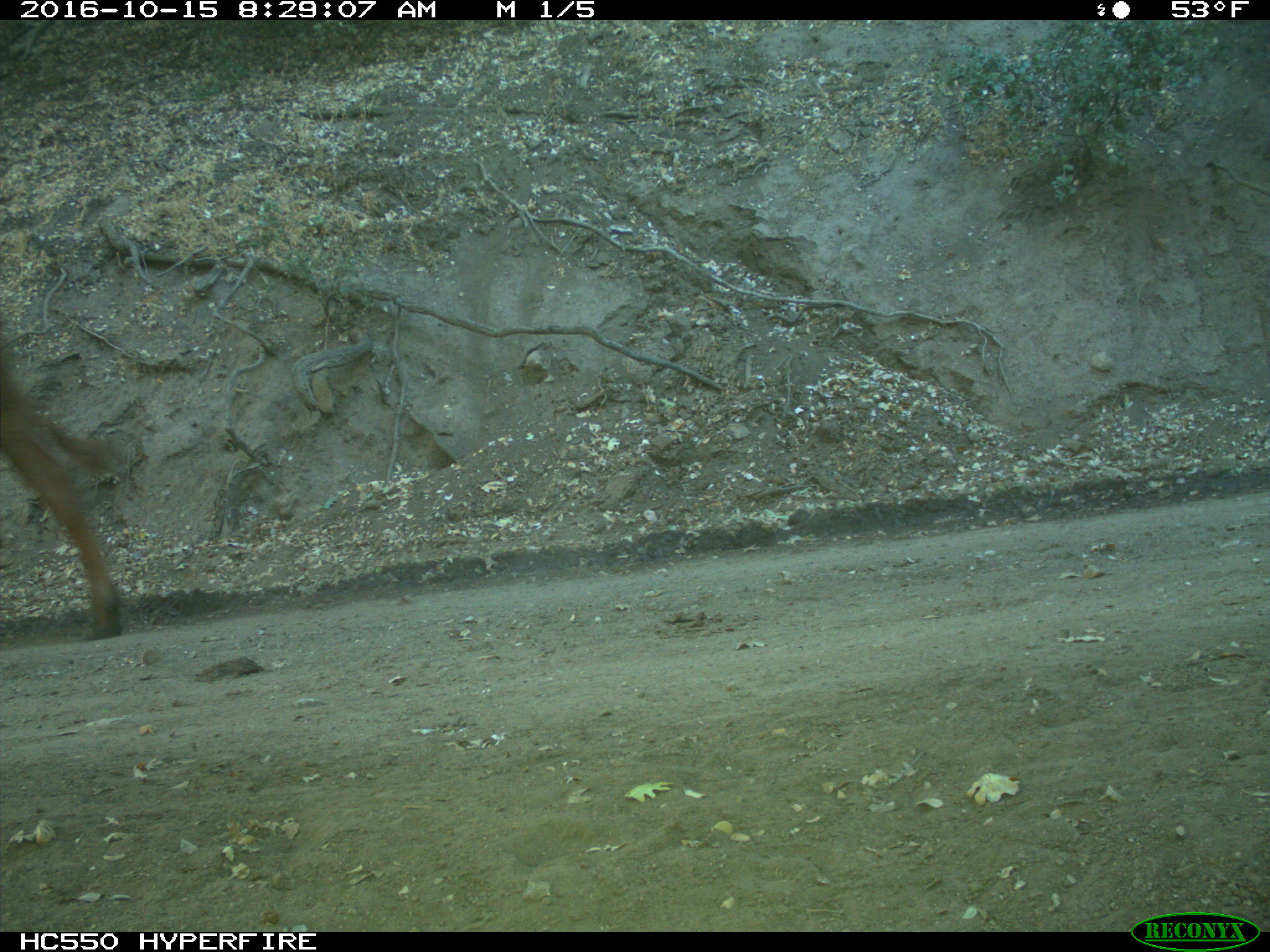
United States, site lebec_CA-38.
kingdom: Animalia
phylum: Chordata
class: Mammalia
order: Artiodactyla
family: Bovidae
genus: Bos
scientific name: Bos taurus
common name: domestic cow